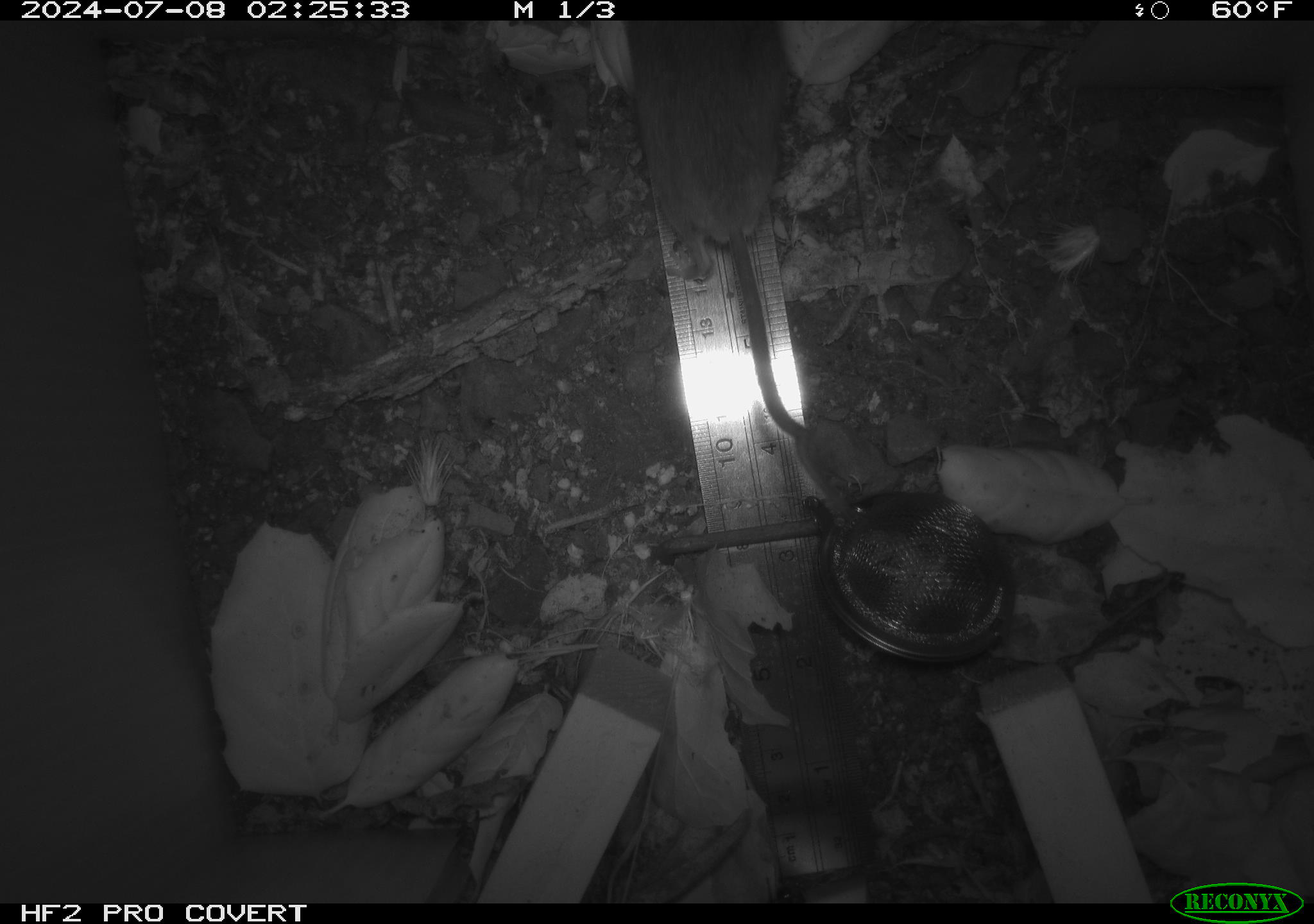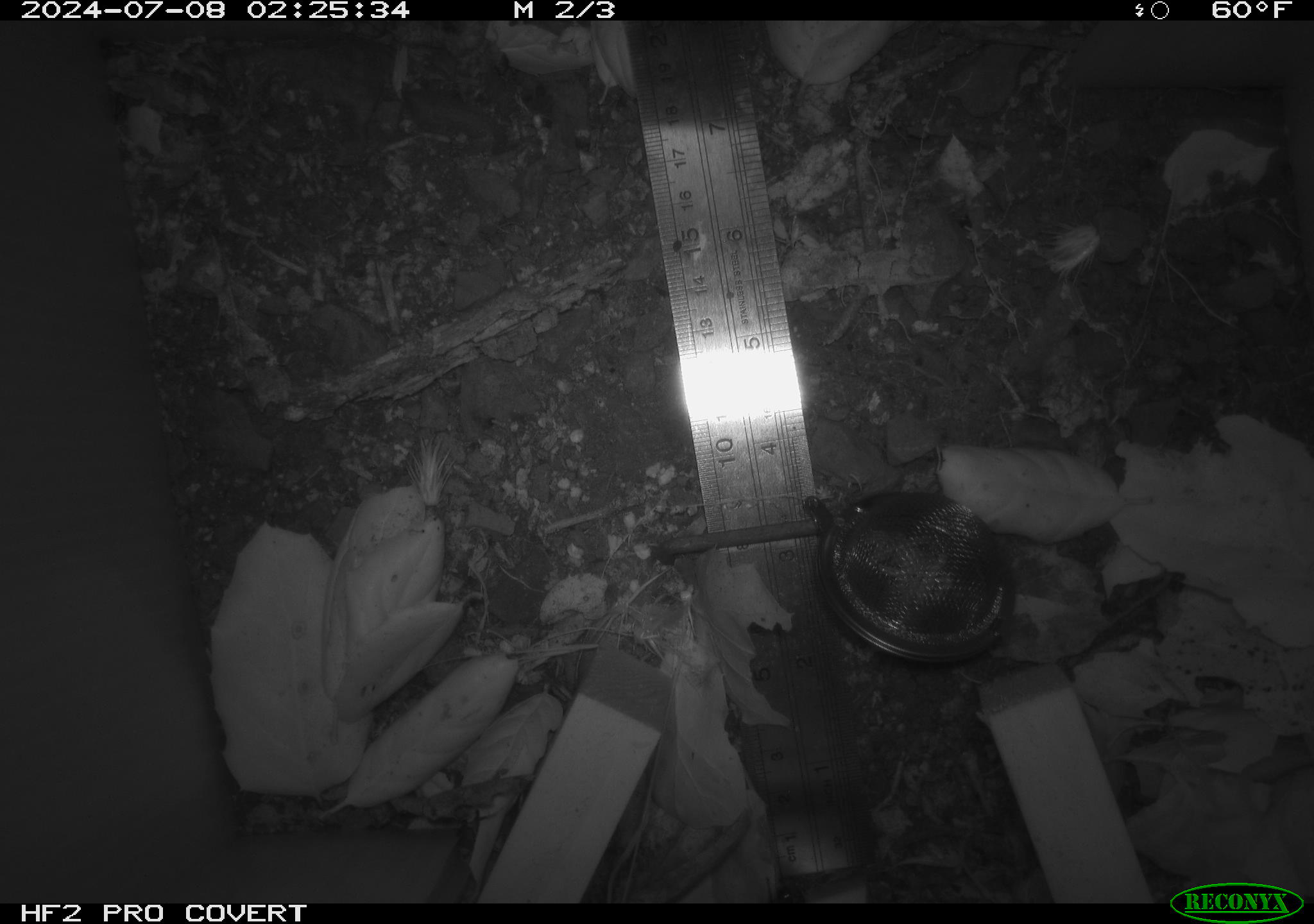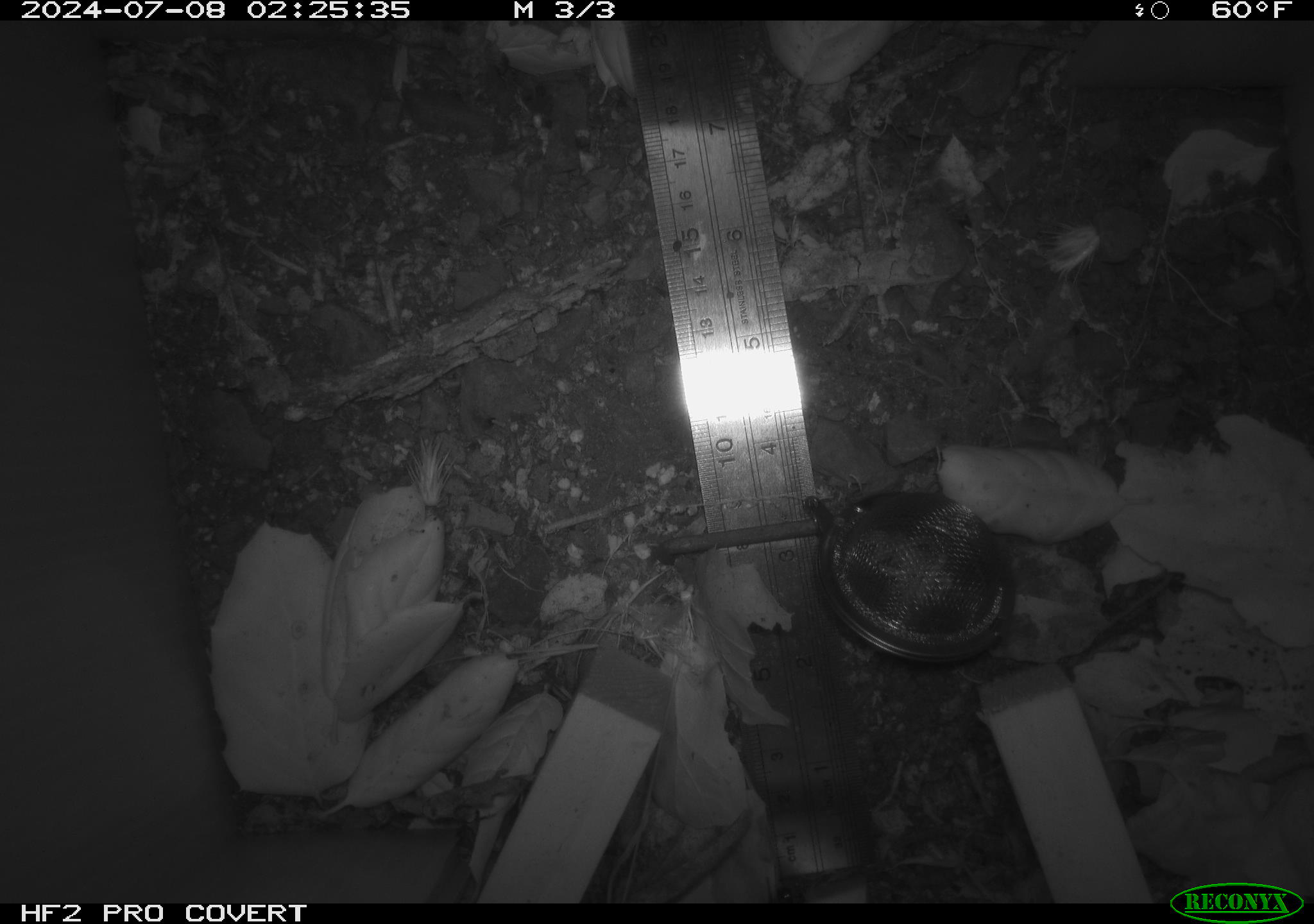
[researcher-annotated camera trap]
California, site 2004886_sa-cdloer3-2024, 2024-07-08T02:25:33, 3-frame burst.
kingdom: Animalia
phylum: Chordata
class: Mammalia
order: Rodentia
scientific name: Rodentia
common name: rodent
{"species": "rodent (Rodentia)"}